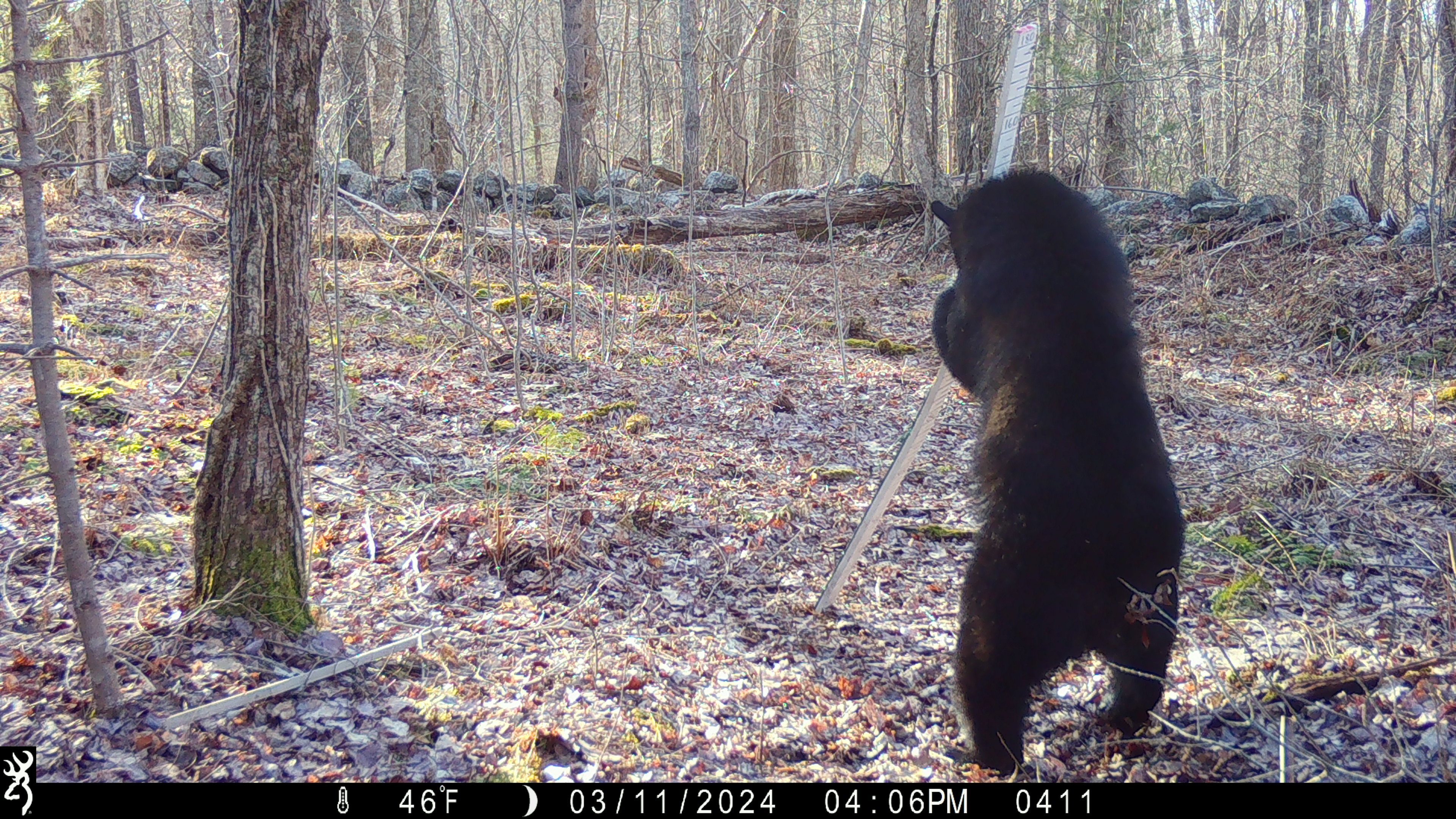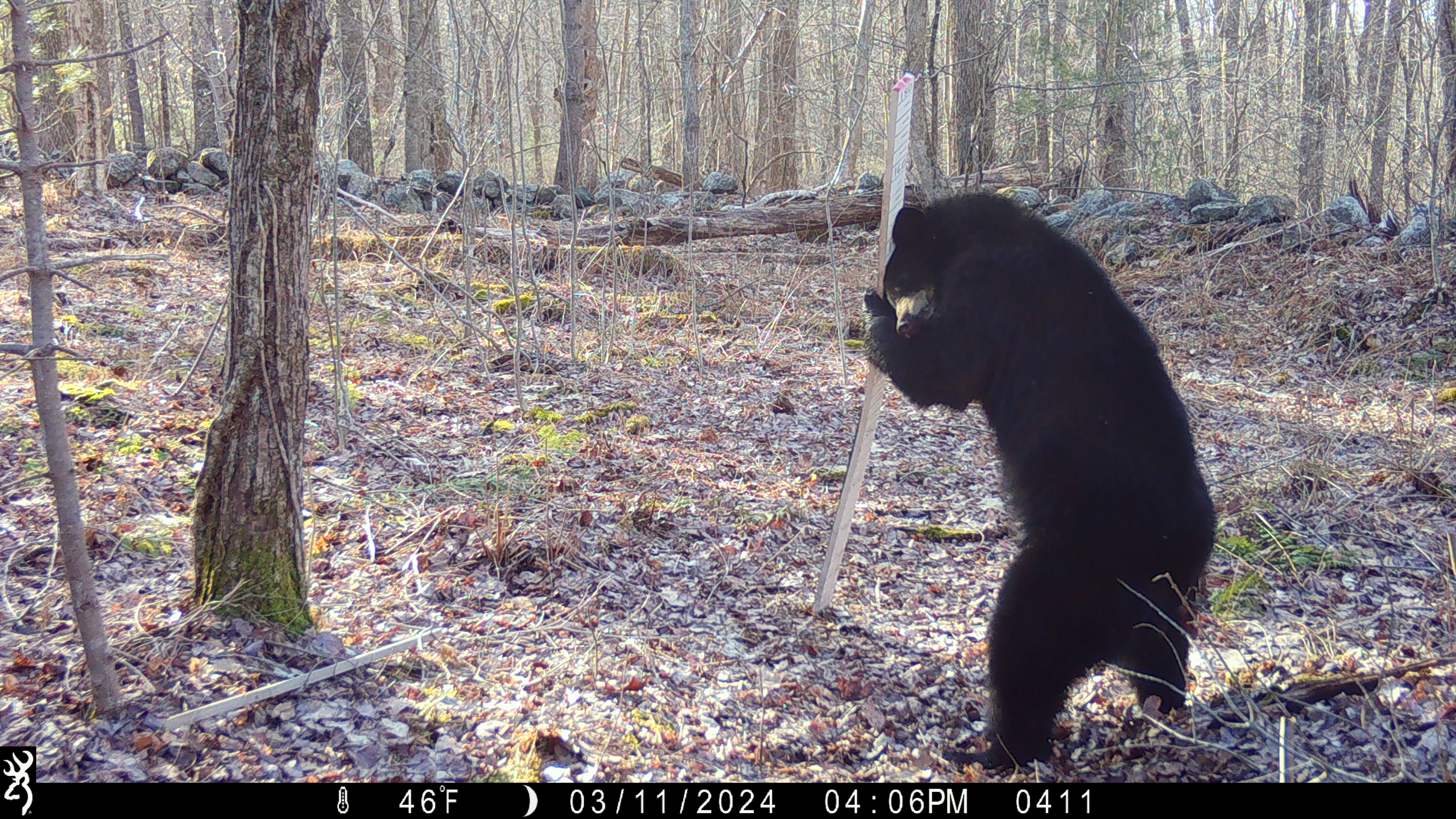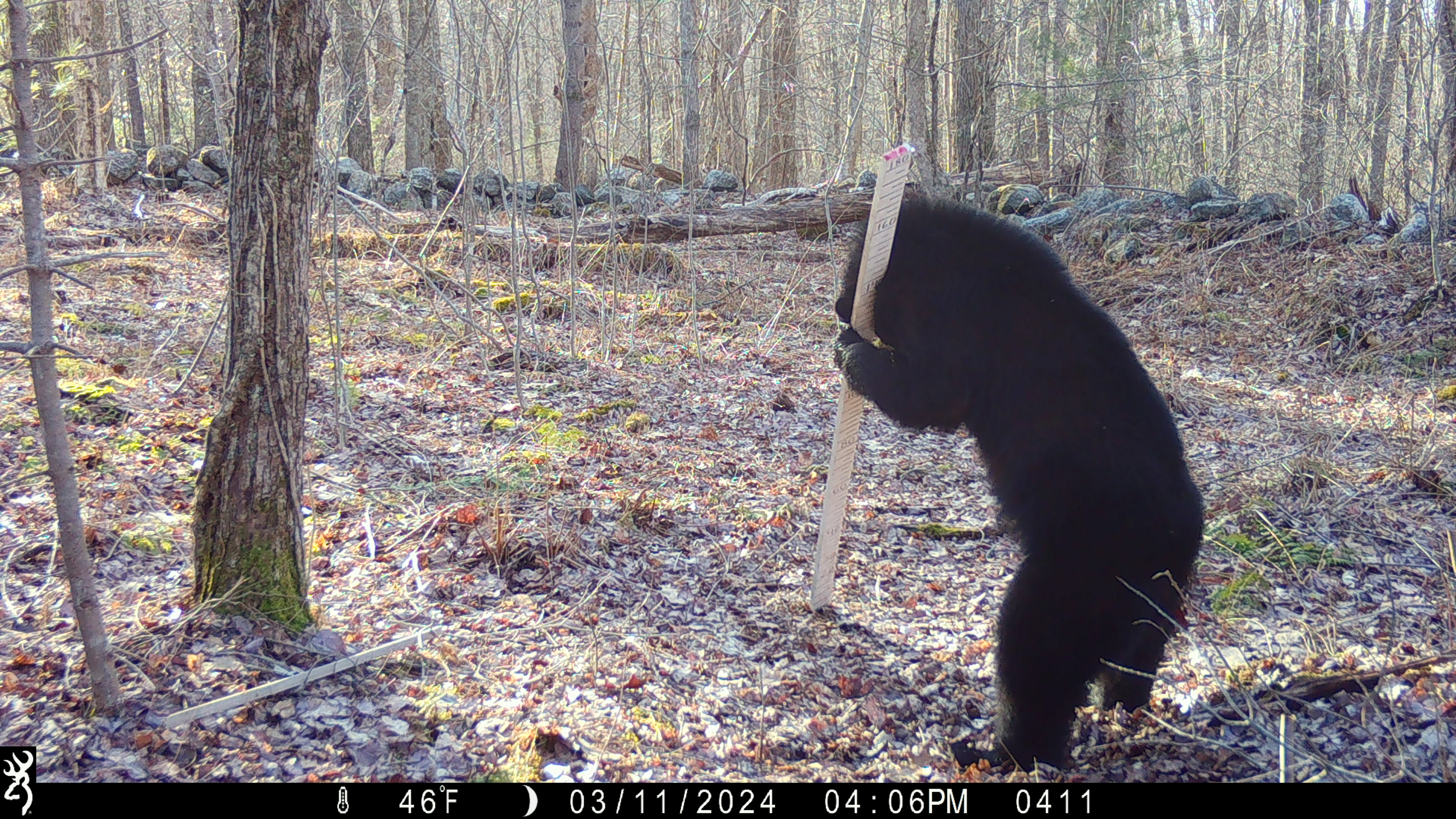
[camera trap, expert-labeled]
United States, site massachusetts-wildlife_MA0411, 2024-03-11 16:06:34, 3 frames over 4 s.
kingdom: Animalia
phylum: Chordata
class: Mammalia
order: Carnivora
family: Ursidae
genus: Ursus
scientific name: Ursus americanus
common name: black bear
Black bear (Ursus americanus).